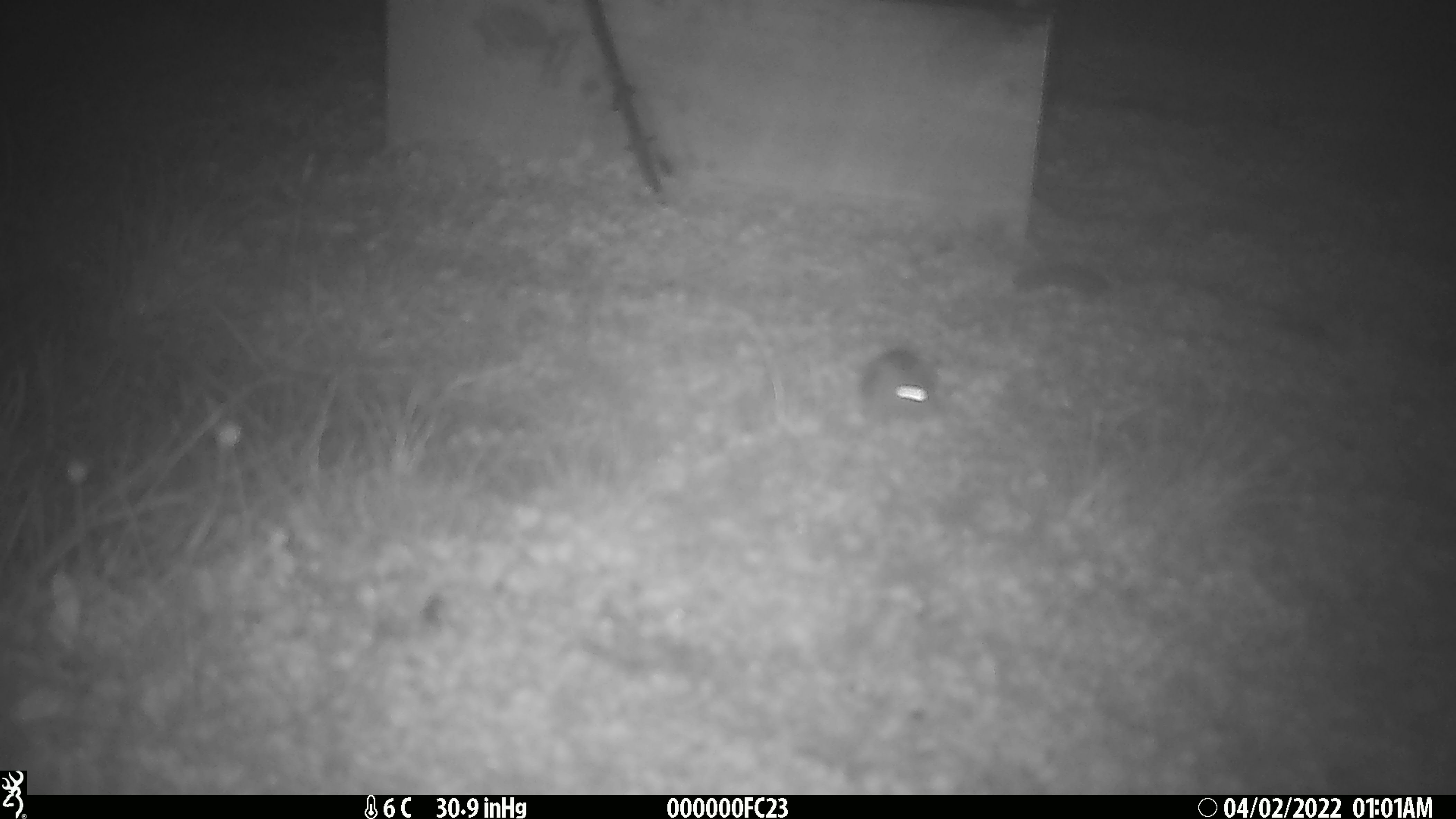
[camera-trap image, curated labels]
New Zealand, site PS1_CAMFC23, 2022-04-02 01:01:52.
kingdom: Animalia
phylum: Chordata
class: Mammalia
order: Rodentia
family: Muridae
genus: Mus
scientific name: Mus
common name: mouse